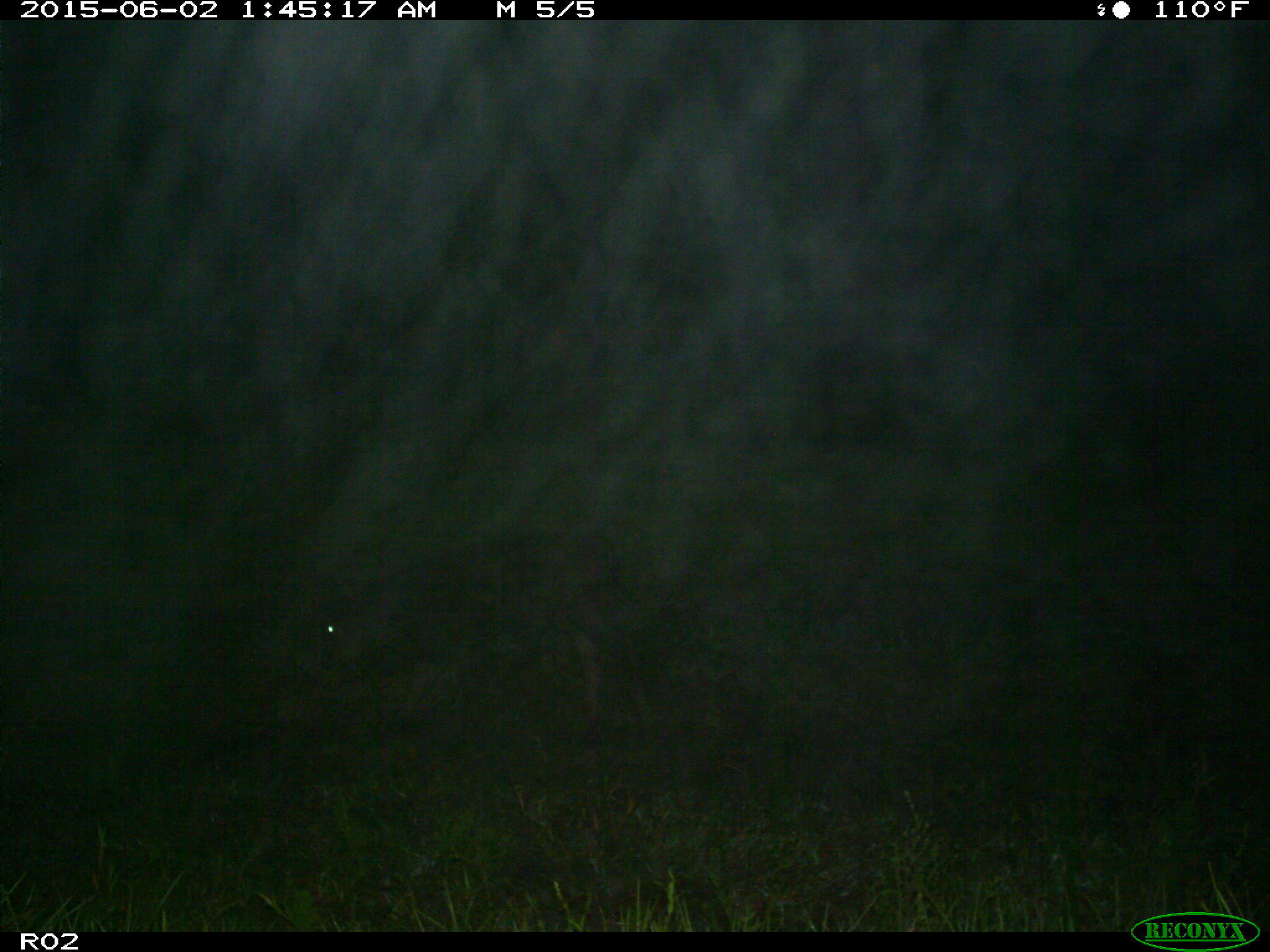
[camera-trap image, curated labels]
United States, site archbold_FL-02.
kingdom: Animalia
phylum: Chordata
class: Mammalia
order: Artiodactyla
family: Bovidae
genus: Bos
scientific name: Bos taurus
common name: domestic cow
Bos taurus (domestic cow).